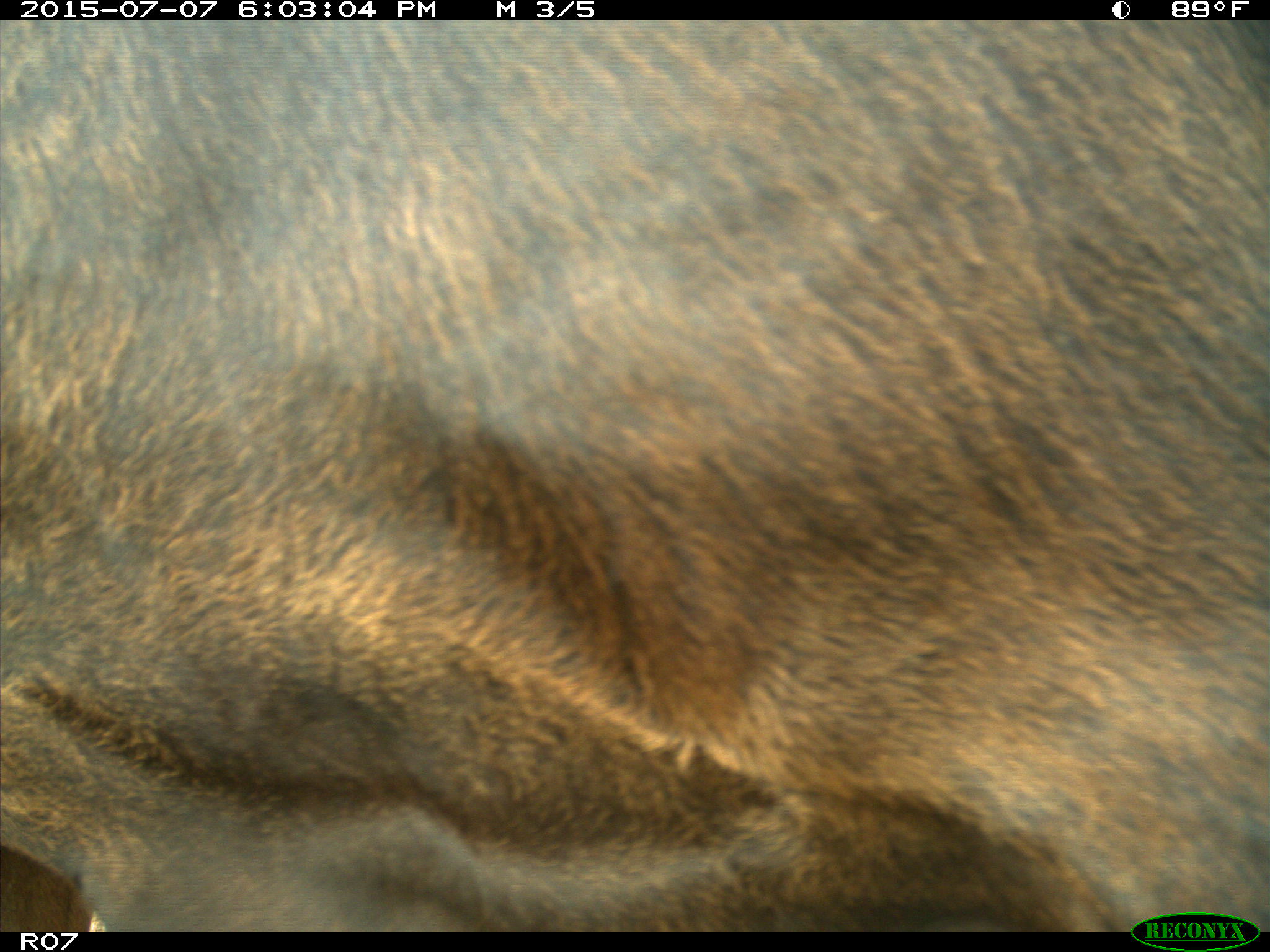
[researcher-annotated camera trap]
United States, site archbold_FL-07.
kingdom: Animalia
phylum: Chordata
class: Mammalia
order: Artiodactyla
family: Bovidae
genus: Bos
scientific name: Bos taurus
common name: domestic cow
Bos taurus (domestic cow).